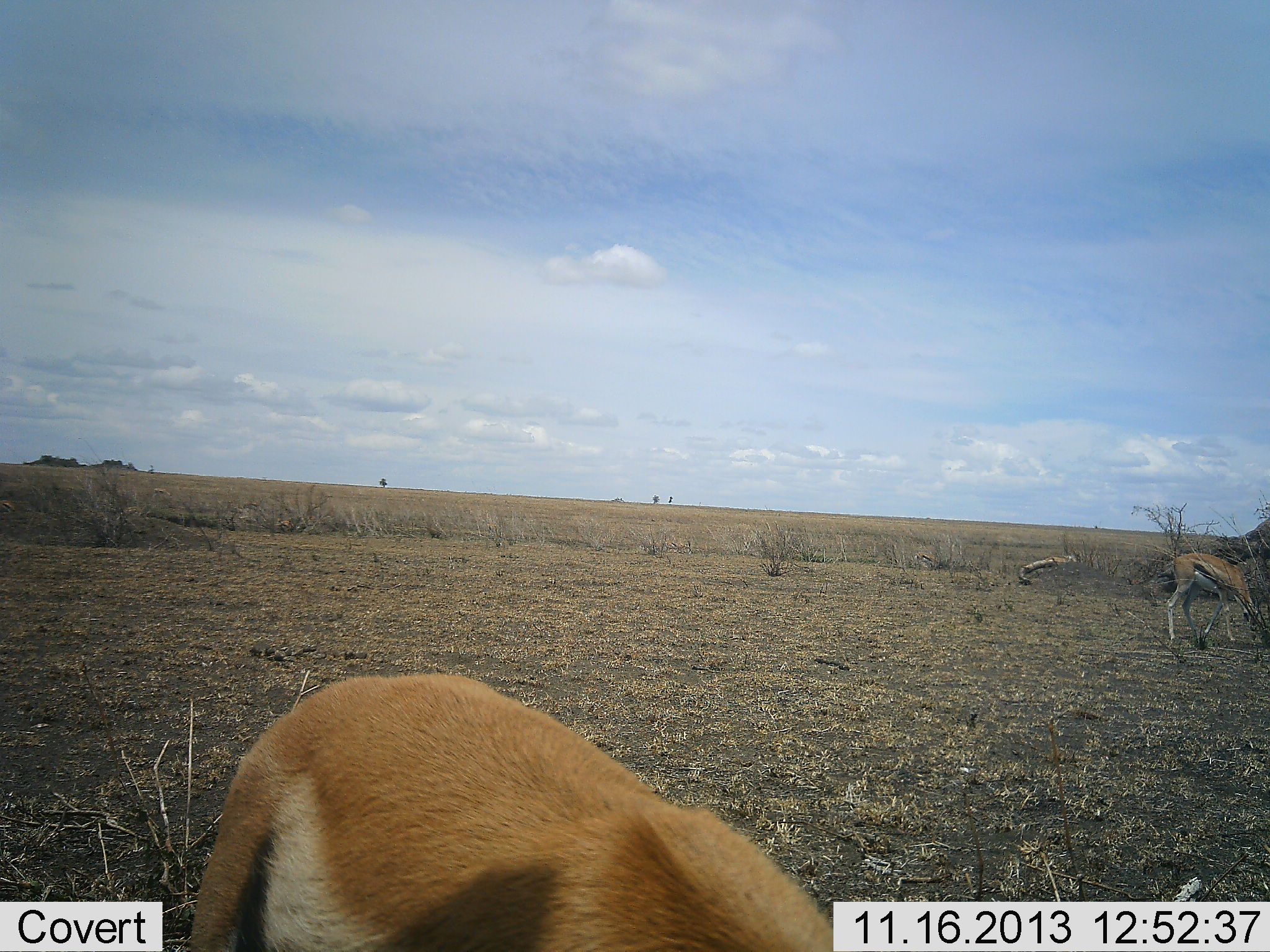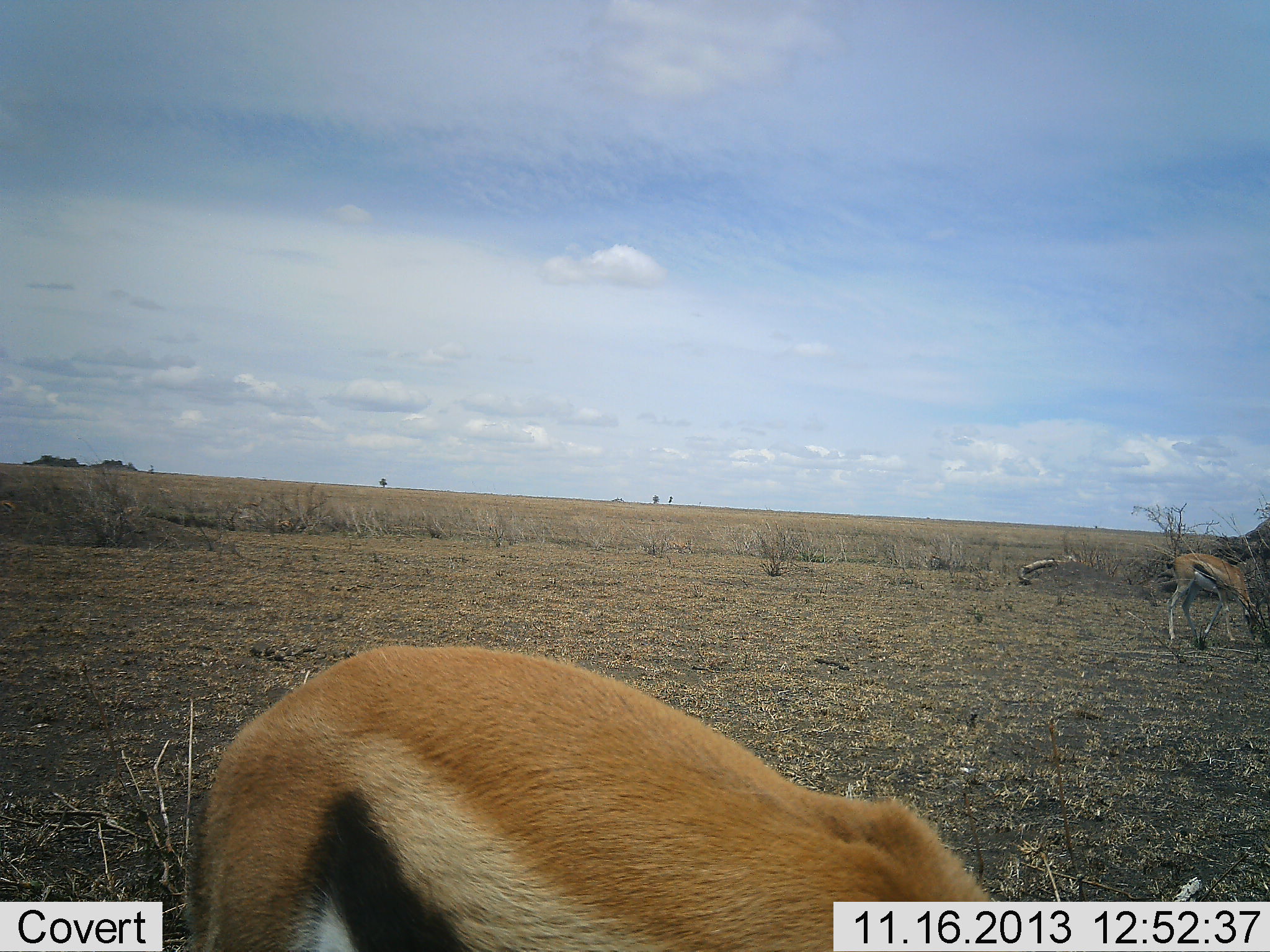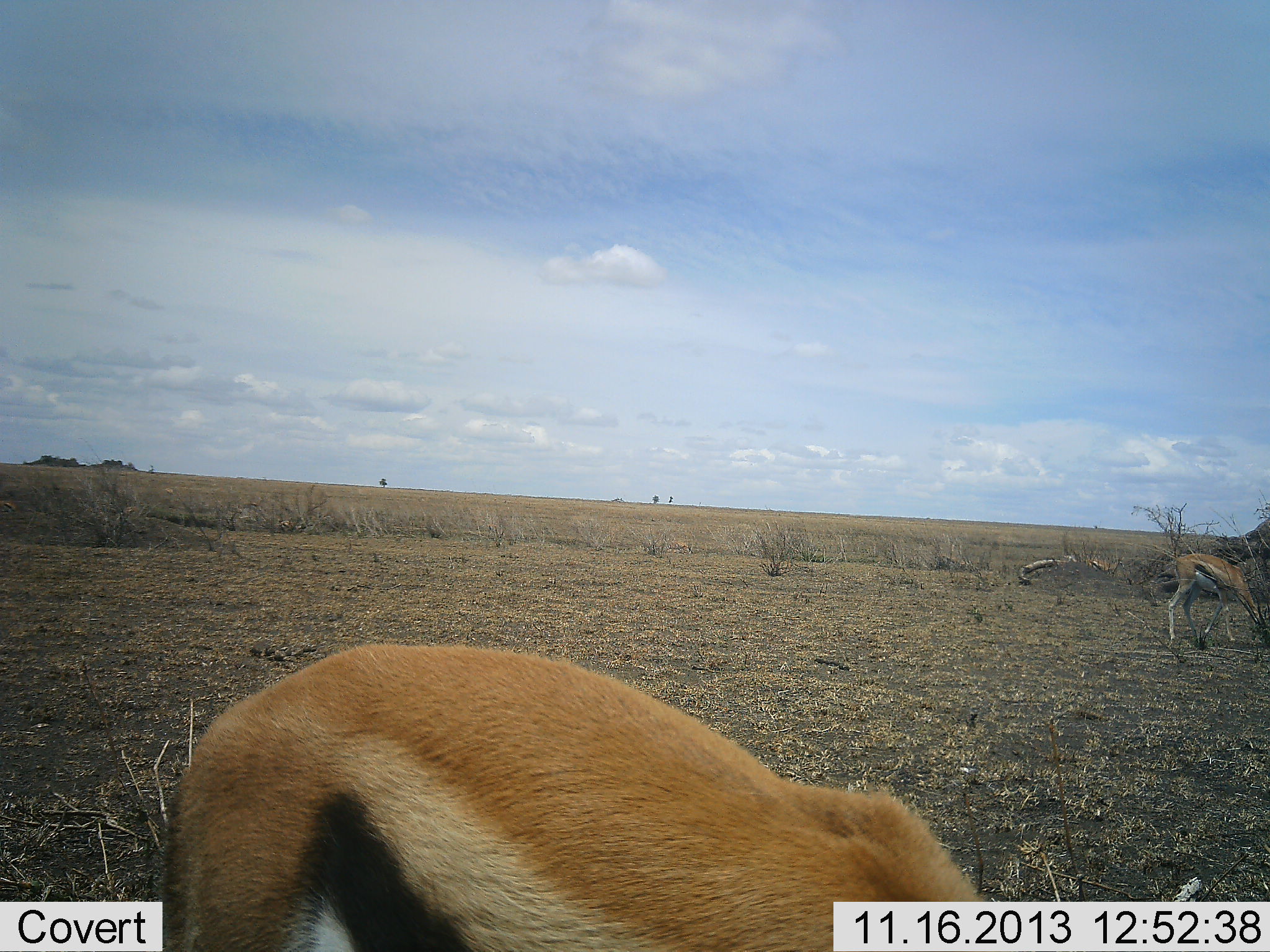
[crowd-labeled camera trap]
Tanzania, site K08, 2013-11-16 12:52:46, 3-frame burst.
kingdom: Animalia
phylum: Chordata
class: Mammalia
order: Artiodactyla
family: Bovidae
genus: Eudorcas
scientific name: Eudorcas thomsonii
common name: thomson's gazelle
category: gazellethomsons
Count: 3.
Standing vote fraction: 47%.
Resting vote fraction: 6%.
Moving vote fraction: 31%.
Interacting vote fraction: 0%.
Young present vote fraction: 0%.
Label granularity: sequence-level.